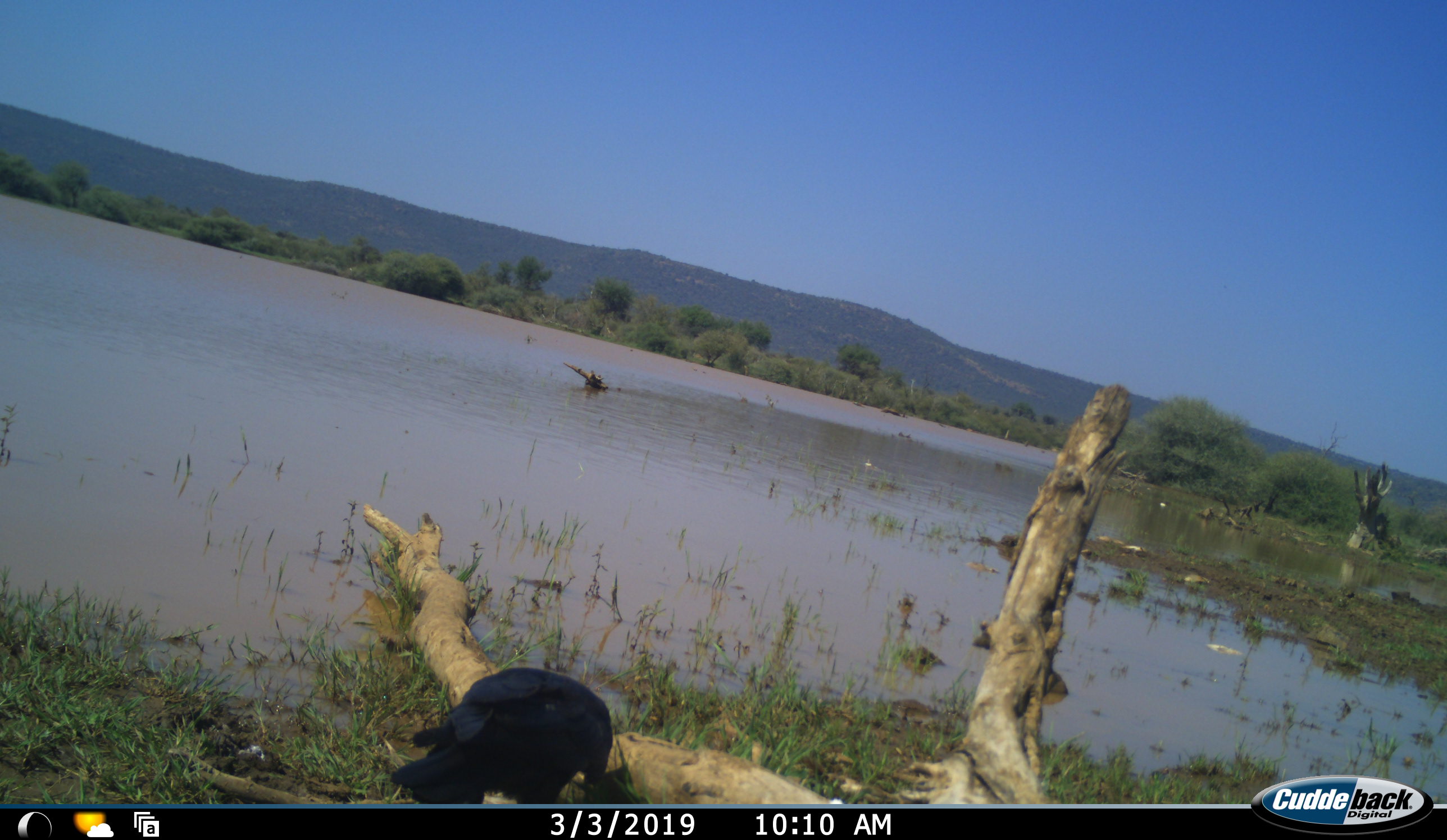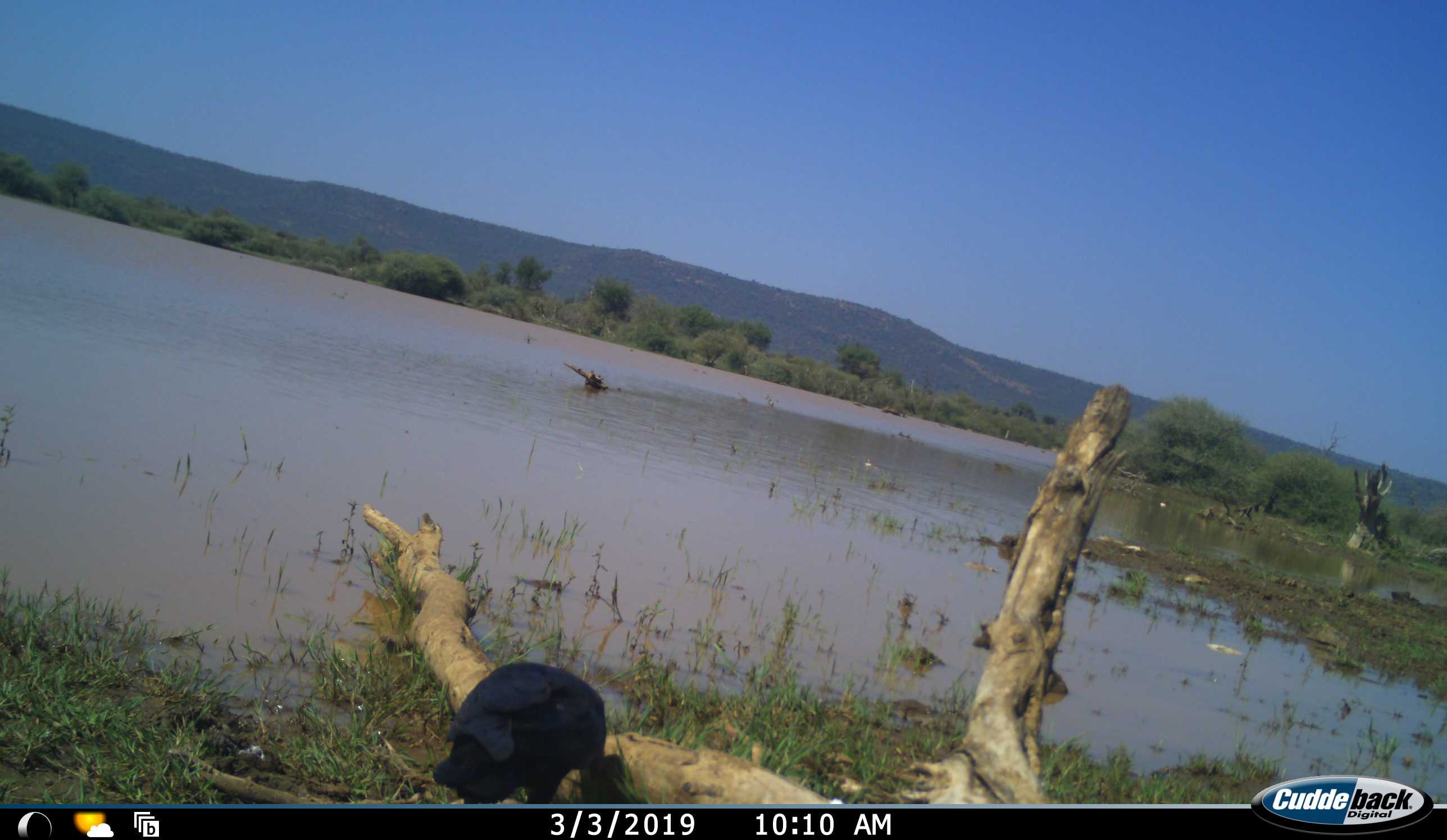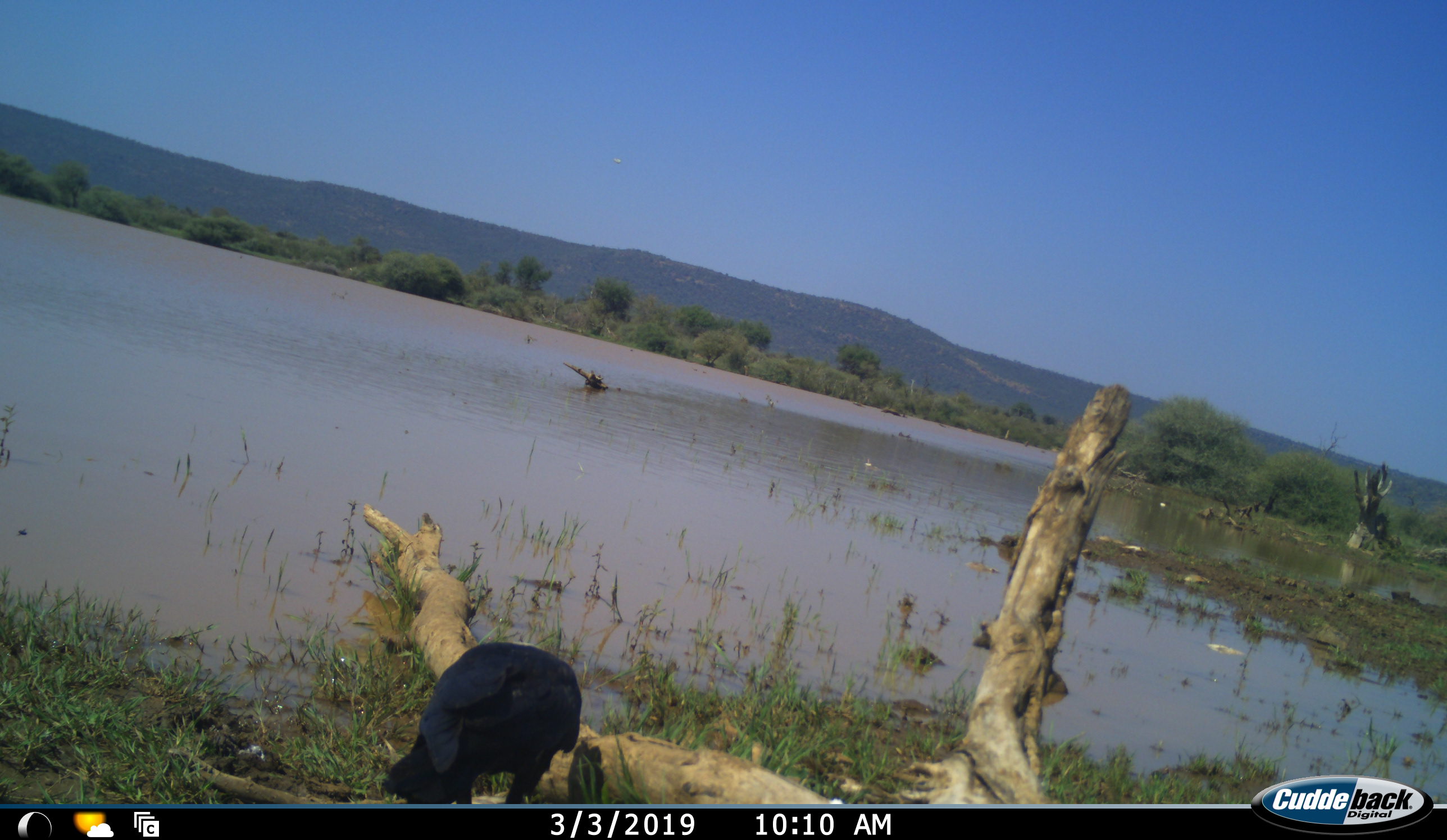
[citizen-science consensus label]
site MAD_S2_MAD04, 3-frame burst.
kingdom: Animalia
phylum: Chordata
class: Aves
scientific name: Aves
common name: bird of prey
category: birdofprey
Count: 1.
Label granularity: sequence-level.